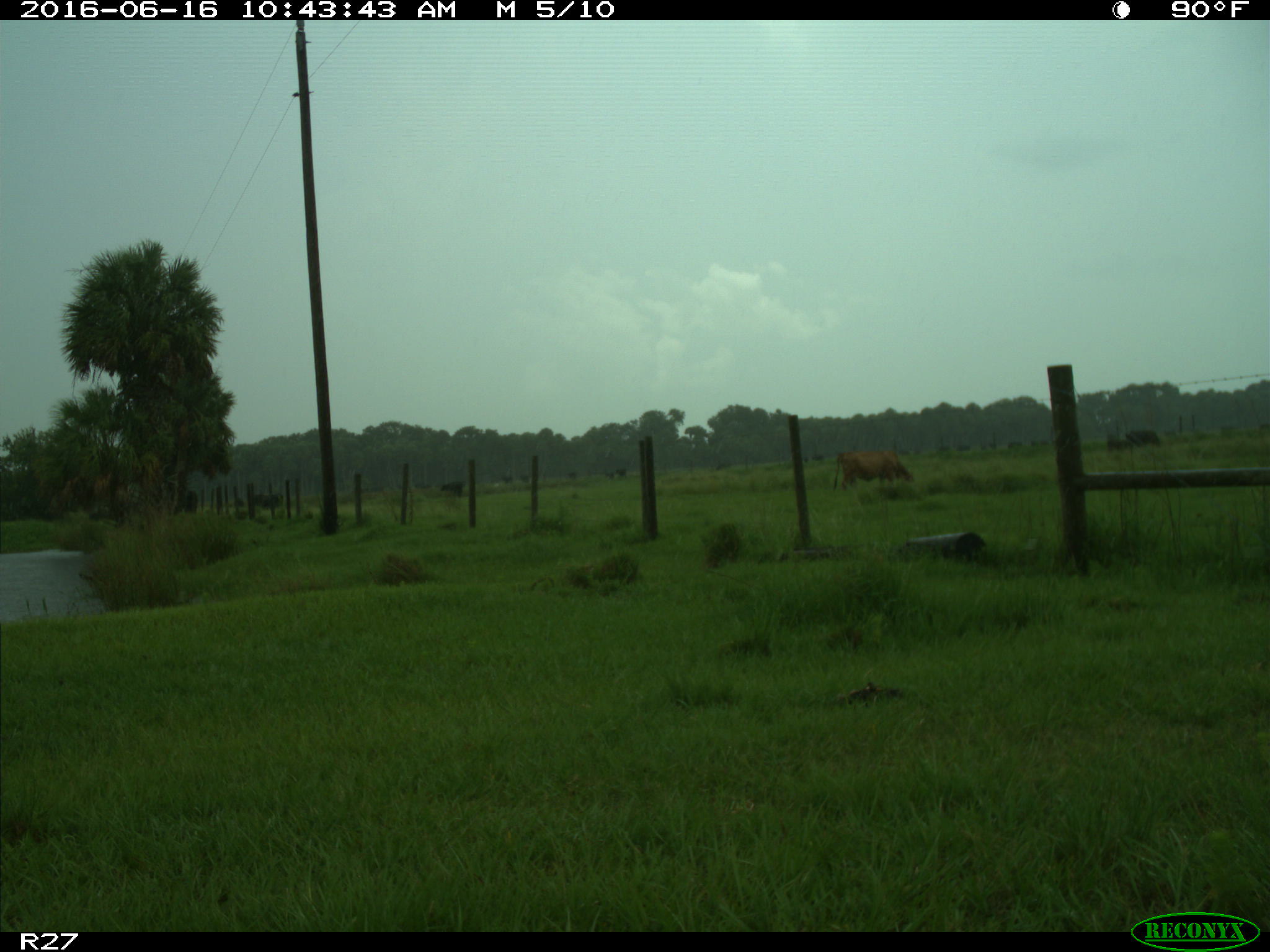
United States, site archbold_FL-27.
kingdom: Animalia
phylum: Chordata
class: Mammalia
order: Artiodactyla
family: Bovidae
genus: Bos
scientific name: Bos taurus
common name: domestic cow